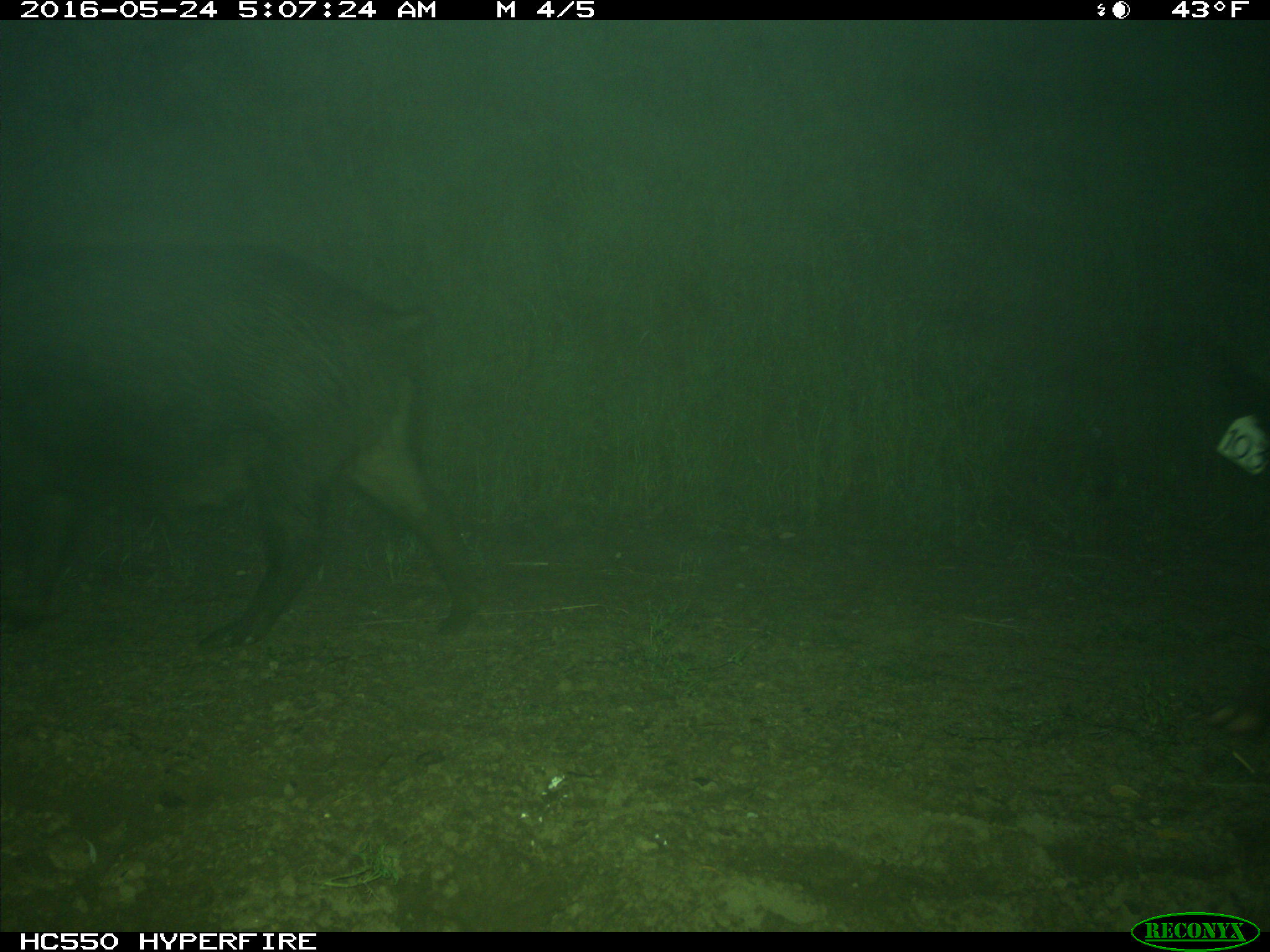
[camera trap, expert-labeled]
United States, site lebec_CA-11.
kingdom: Animalia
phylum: Chordata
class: Mammalia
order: Artiodactyla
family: Suidae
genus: Sus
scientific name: Sus scrofa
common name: wild boar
Sus scrofa (wild boar).